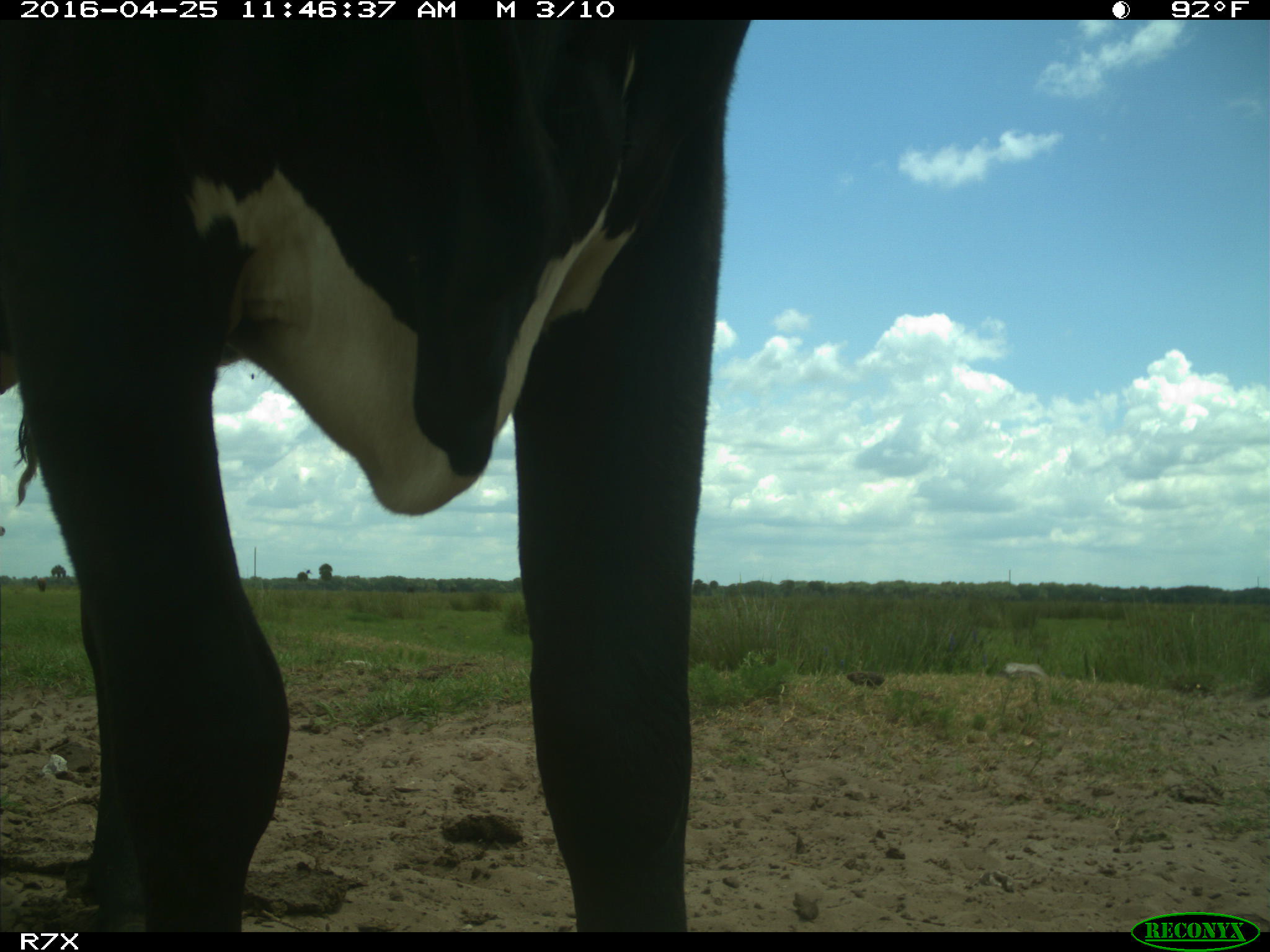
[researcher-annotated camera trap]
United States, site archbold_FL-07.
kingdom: Animalia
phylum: Chordata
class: Mammalia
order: Artiodactyla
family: Bovidae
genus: Bos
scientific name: Bos taurus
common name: domestic cow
Bos taurus (domestic cow).